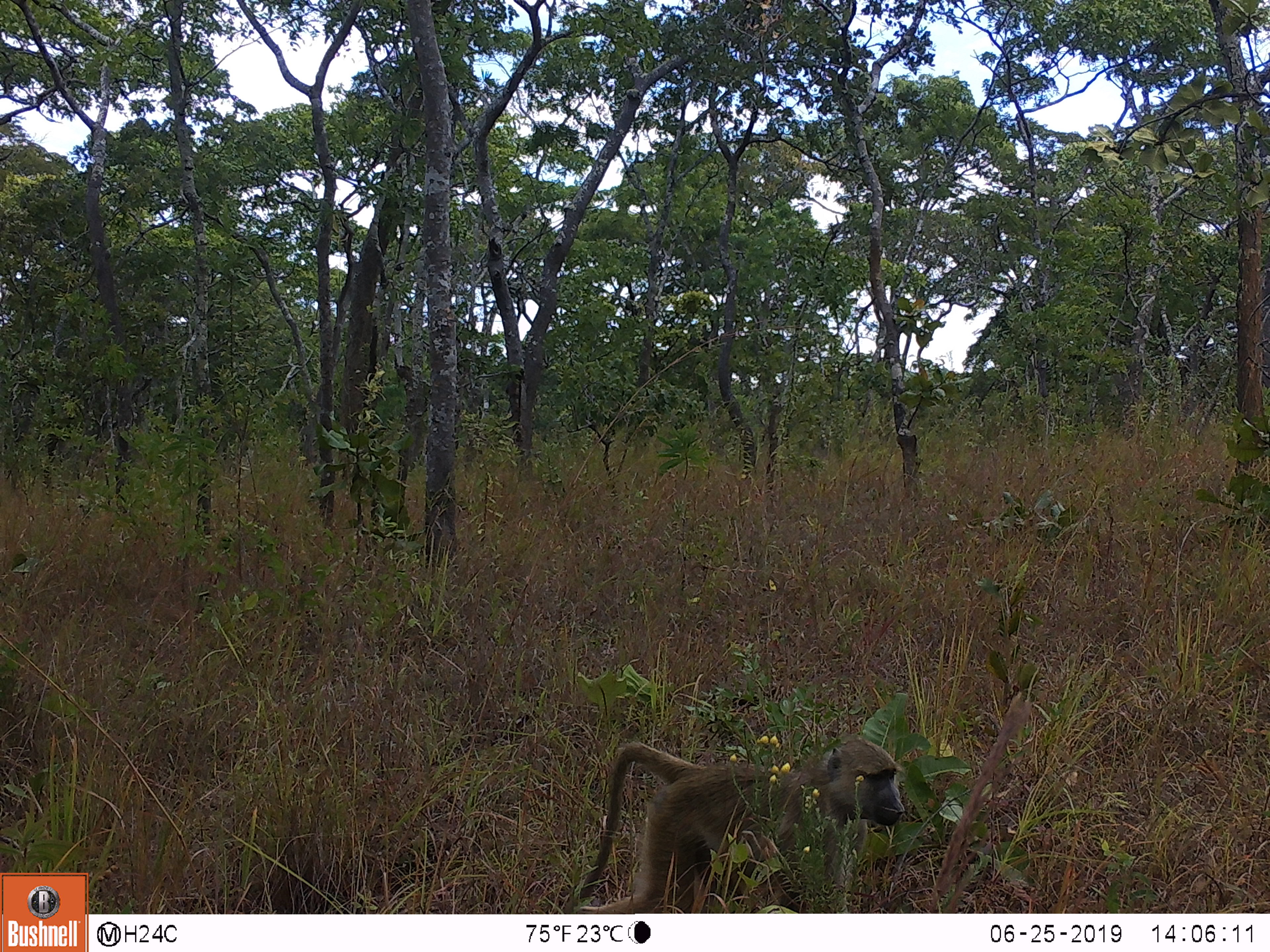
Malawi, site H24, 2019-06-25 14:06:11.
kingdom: Animalia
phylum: Chordata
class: Mammalia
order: Primates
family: Cercopithecidae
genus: Papio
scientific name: Papio cynocephalus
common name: yellow baboon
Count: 1.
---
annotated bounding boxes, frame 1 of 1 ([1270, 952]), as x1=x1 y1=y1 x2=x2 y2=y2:
yellow baboon: x1=570 y1=737 x2=909 y2=909